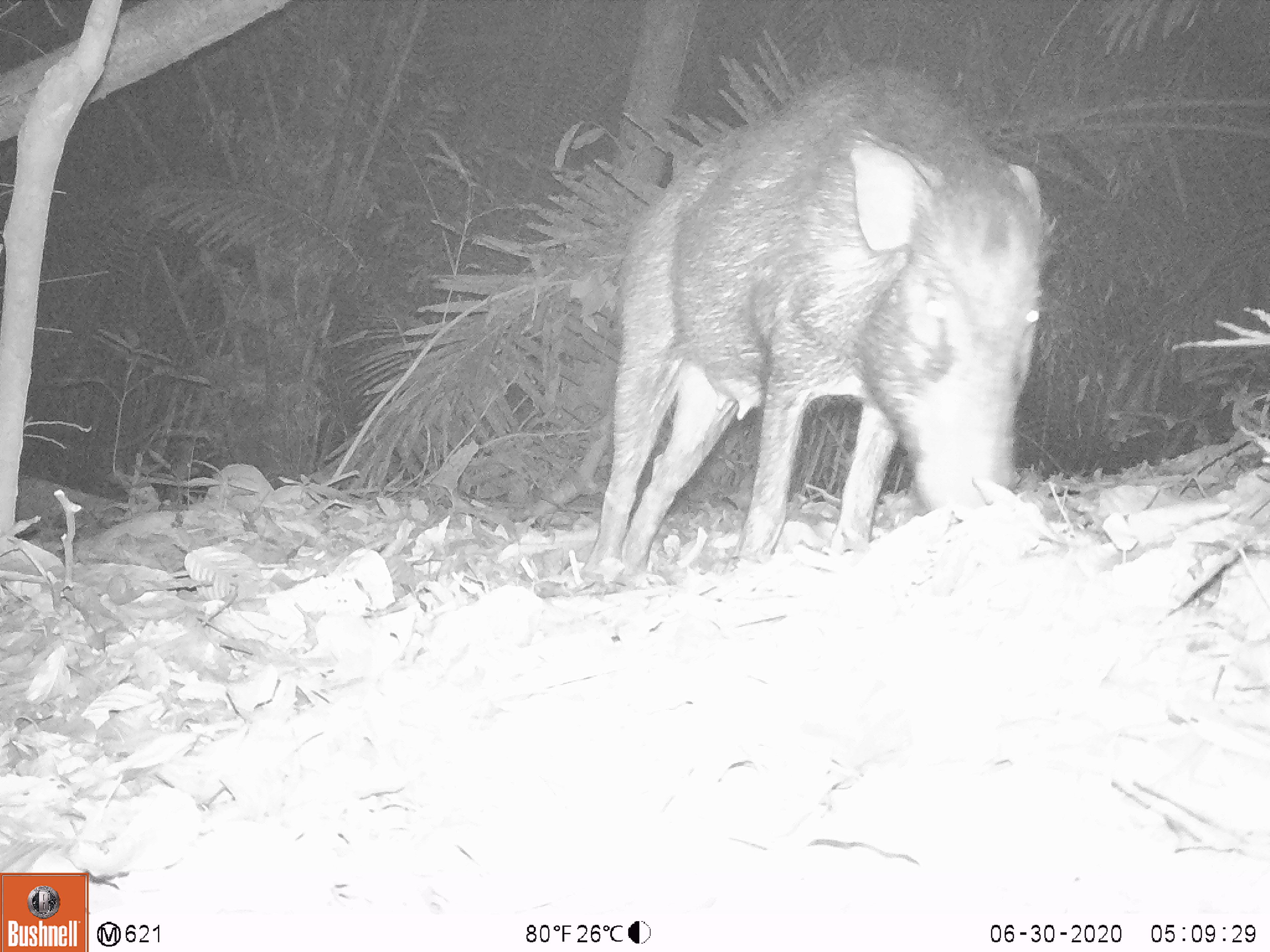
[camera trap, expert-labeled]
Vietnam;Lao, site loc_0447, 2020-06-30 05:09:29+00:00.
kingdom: Animalia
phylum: Chordata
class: Mammalia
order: Artiodactyla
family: Suidae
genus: Sus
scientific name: Sus scrofa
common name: eurasian wild pig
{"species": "eurasian wild pig (Sus scrofa)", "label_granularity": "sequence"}